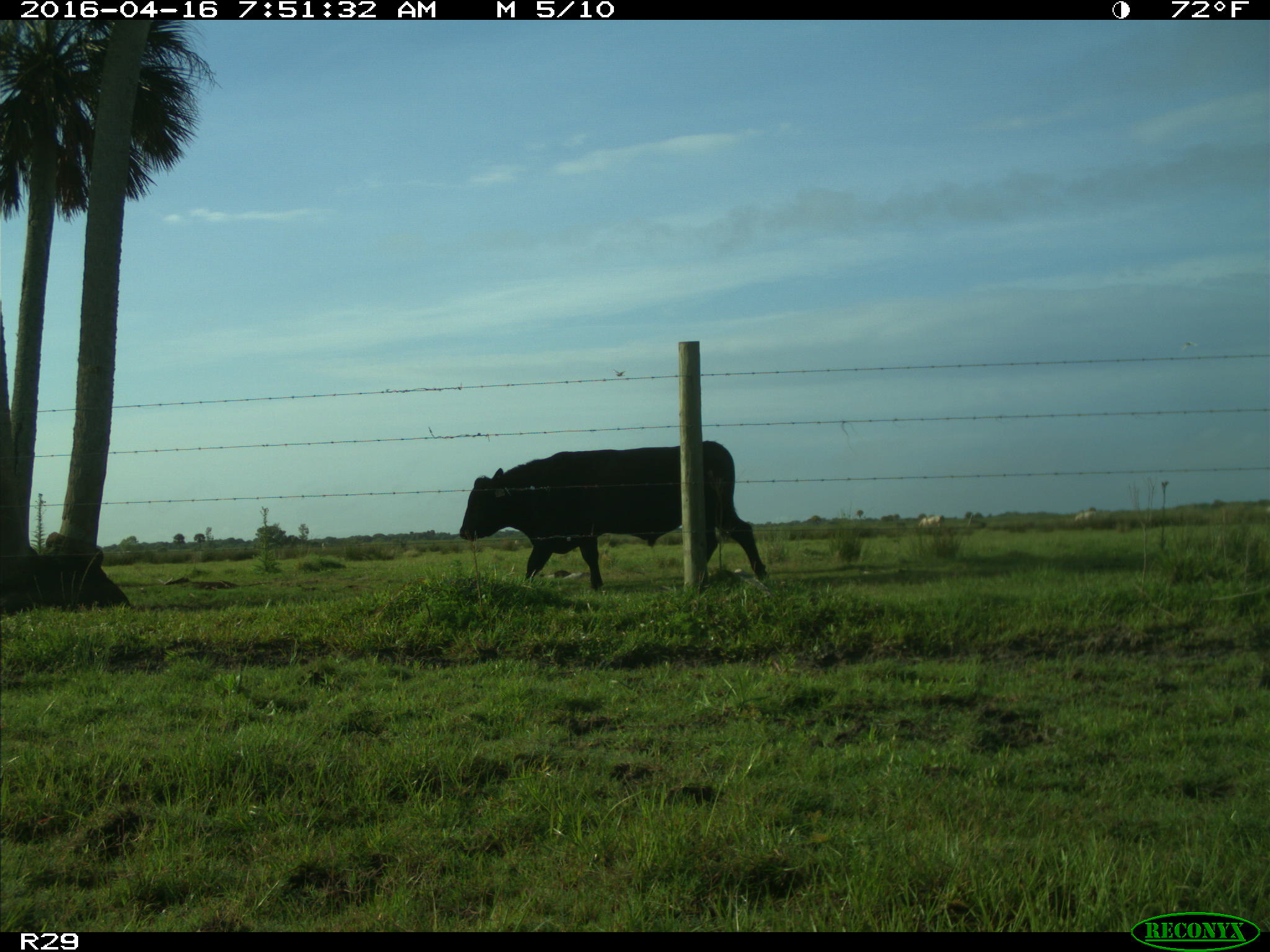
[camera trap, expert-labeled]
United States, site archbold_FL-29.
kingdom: Animalia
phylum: Chordata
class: Mammalia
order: Artiodactyla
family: Bovidae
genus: Bos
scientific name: Bos taurus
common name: domestic cow